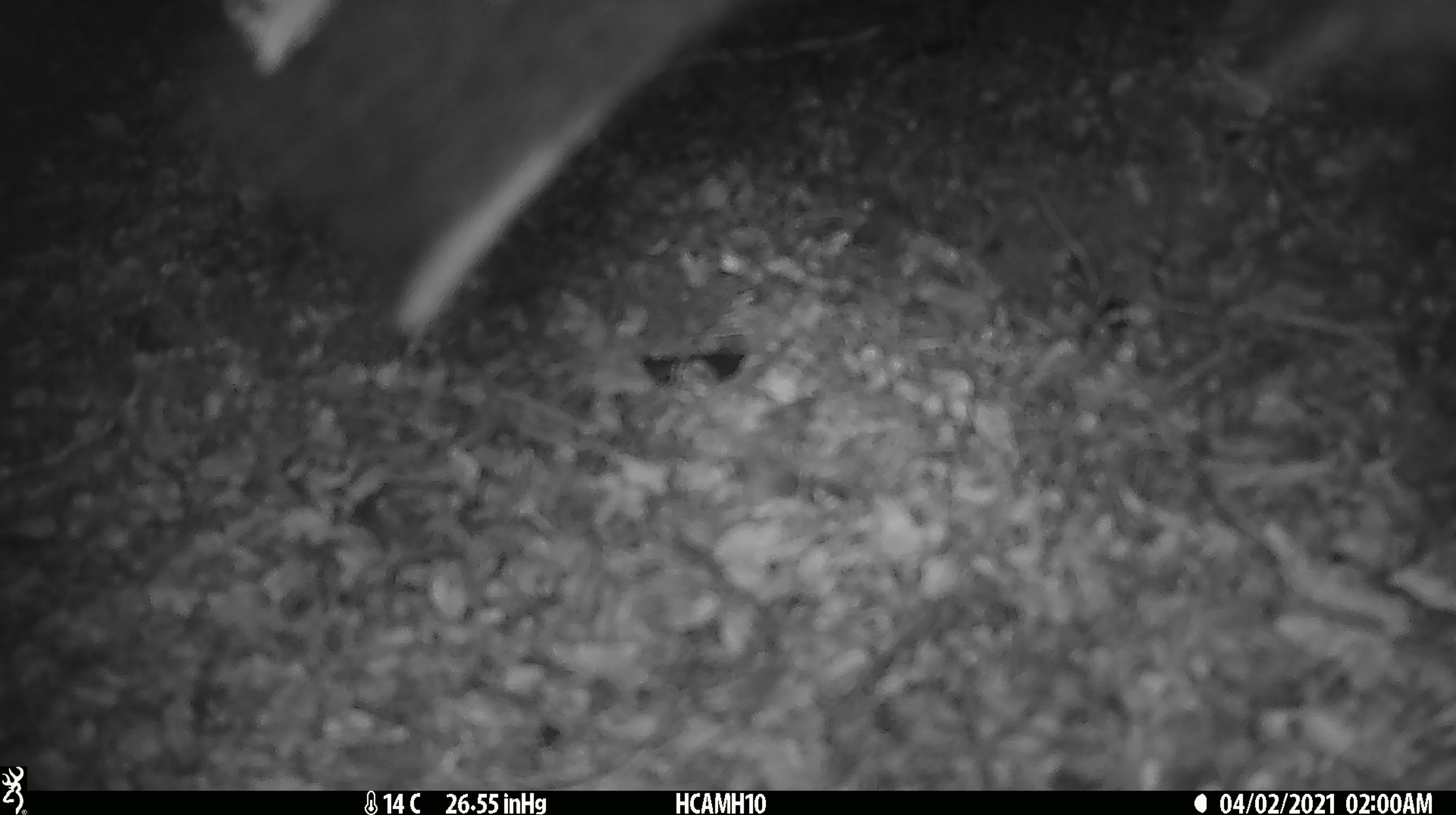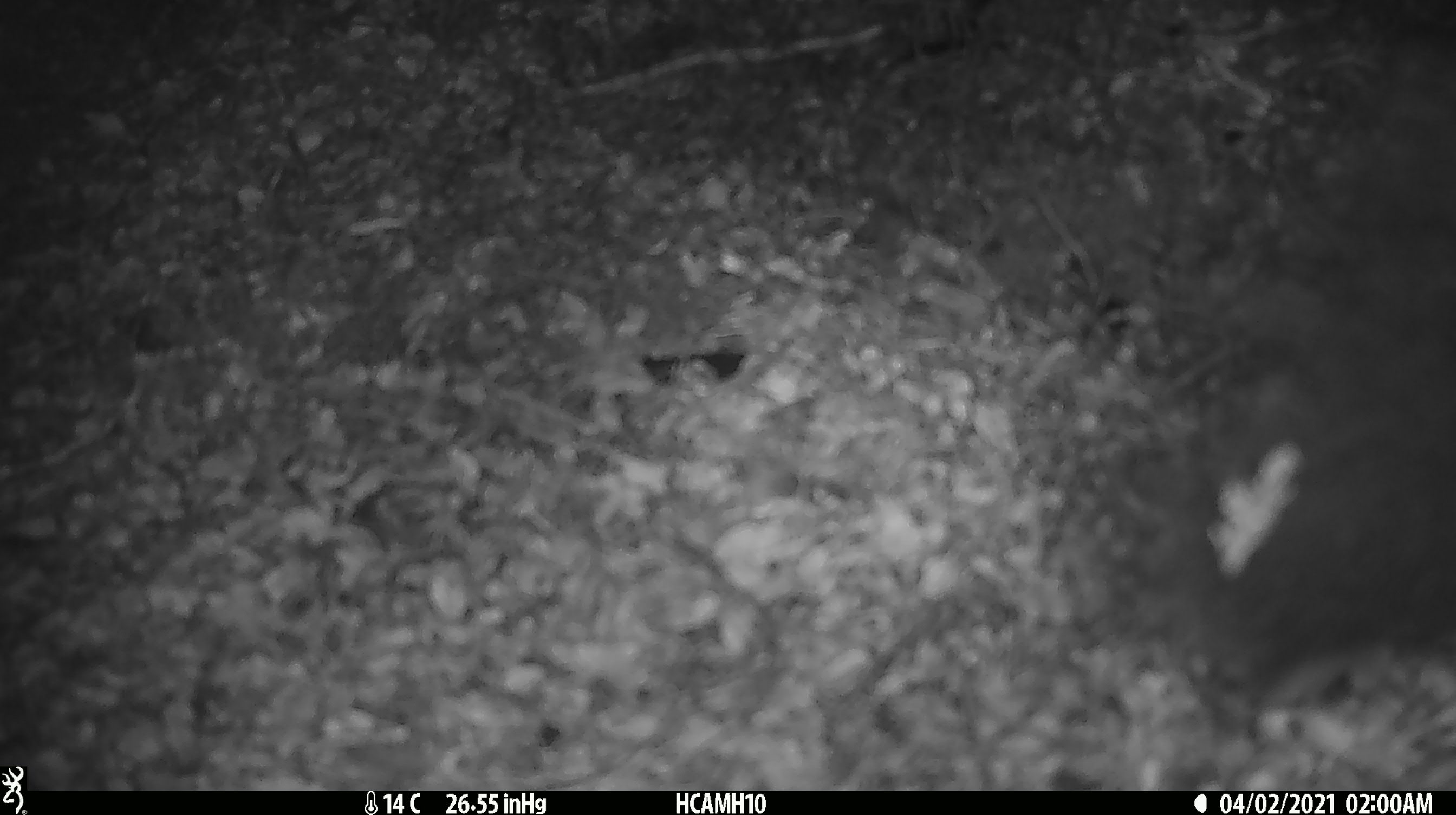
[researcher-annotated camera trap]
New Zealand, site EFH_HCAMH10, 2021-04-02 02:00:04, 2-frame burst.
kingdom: Animalia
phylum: Chordata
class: Mammalia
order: Diprotodontia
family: Phalangeridae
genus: Trichosurus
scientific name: Trichosurus vulpecula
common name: common brushtail possum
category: possum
Possum (common brushtail possum) (Trichosurus vulpecula).